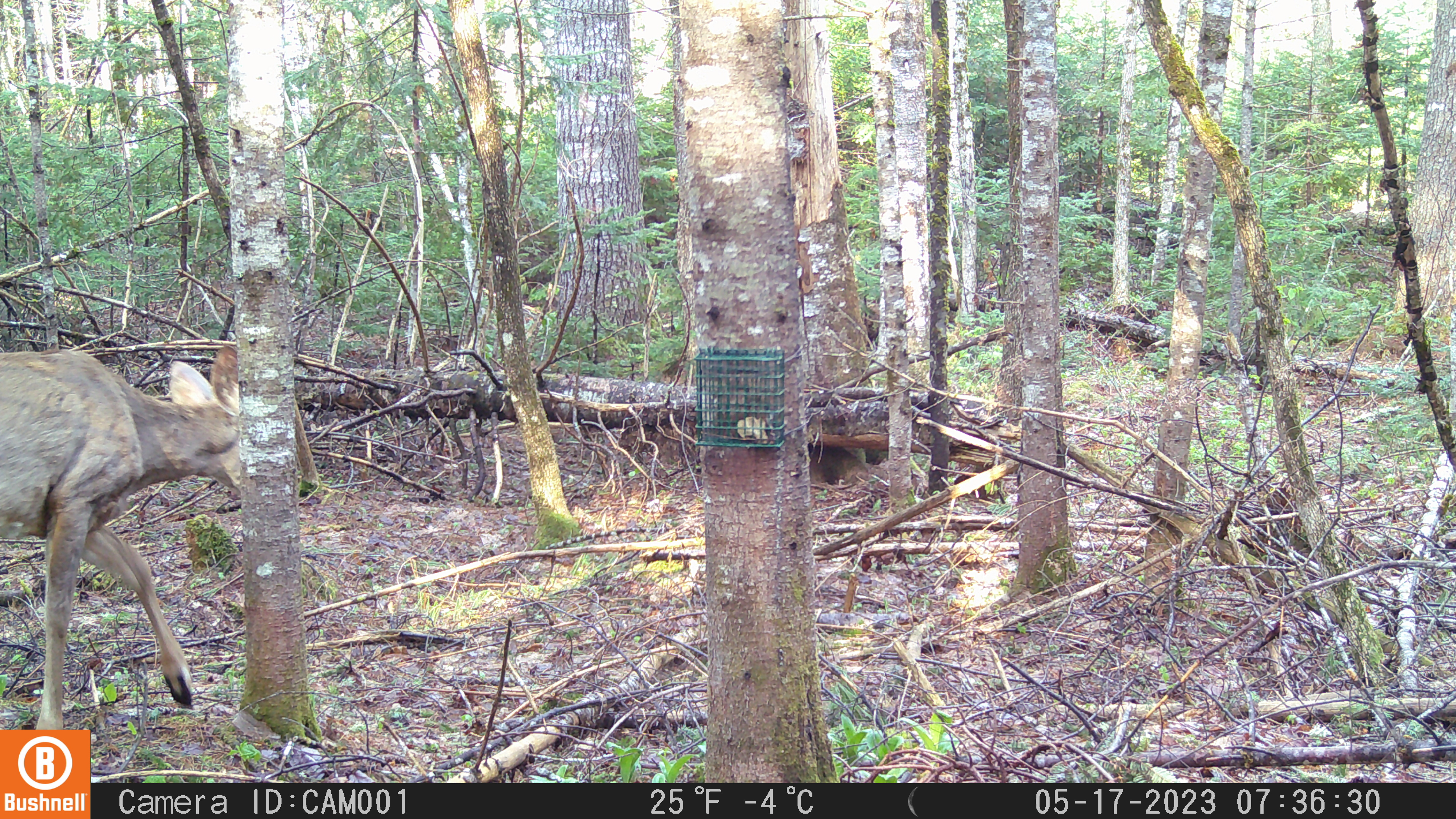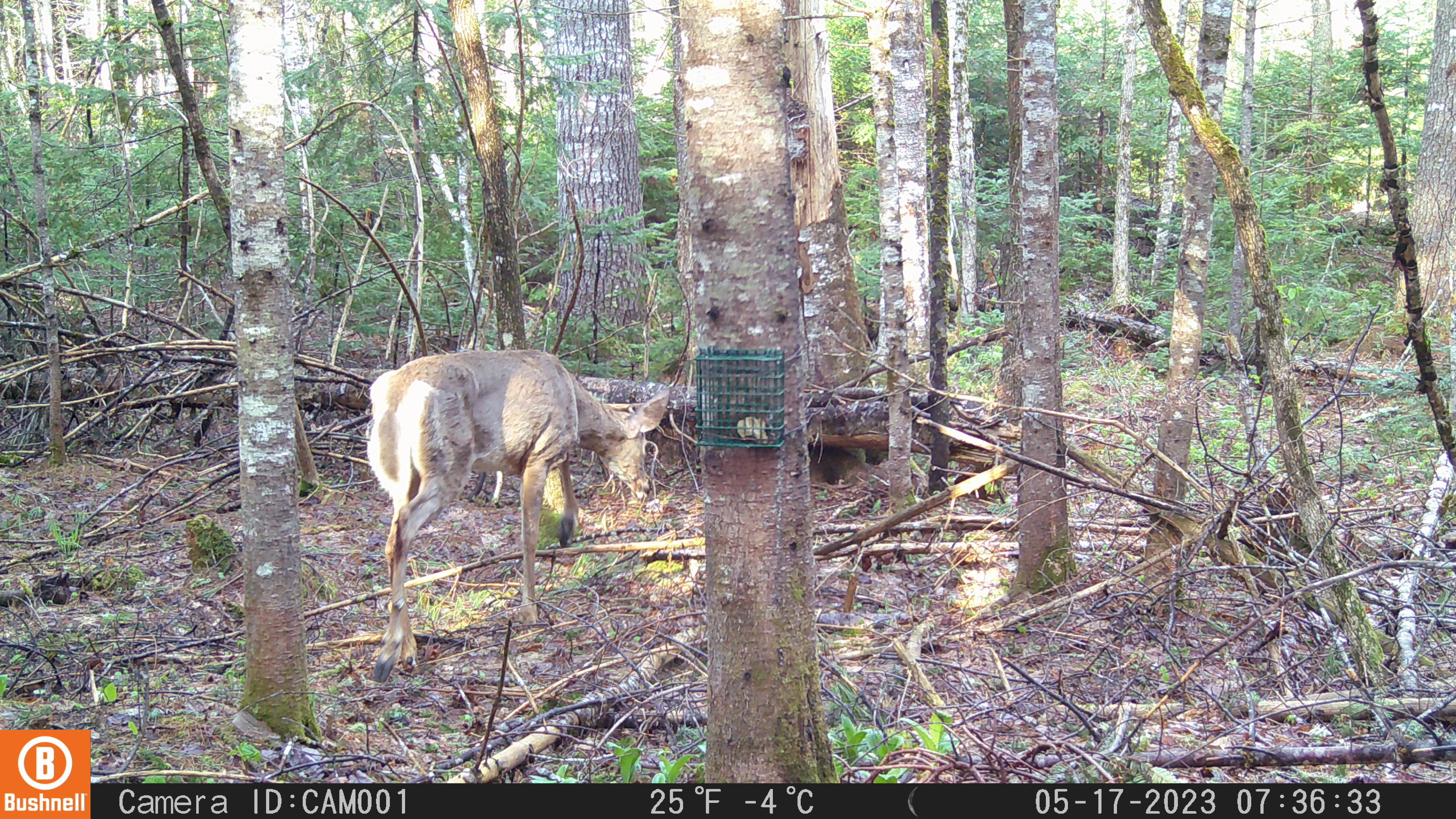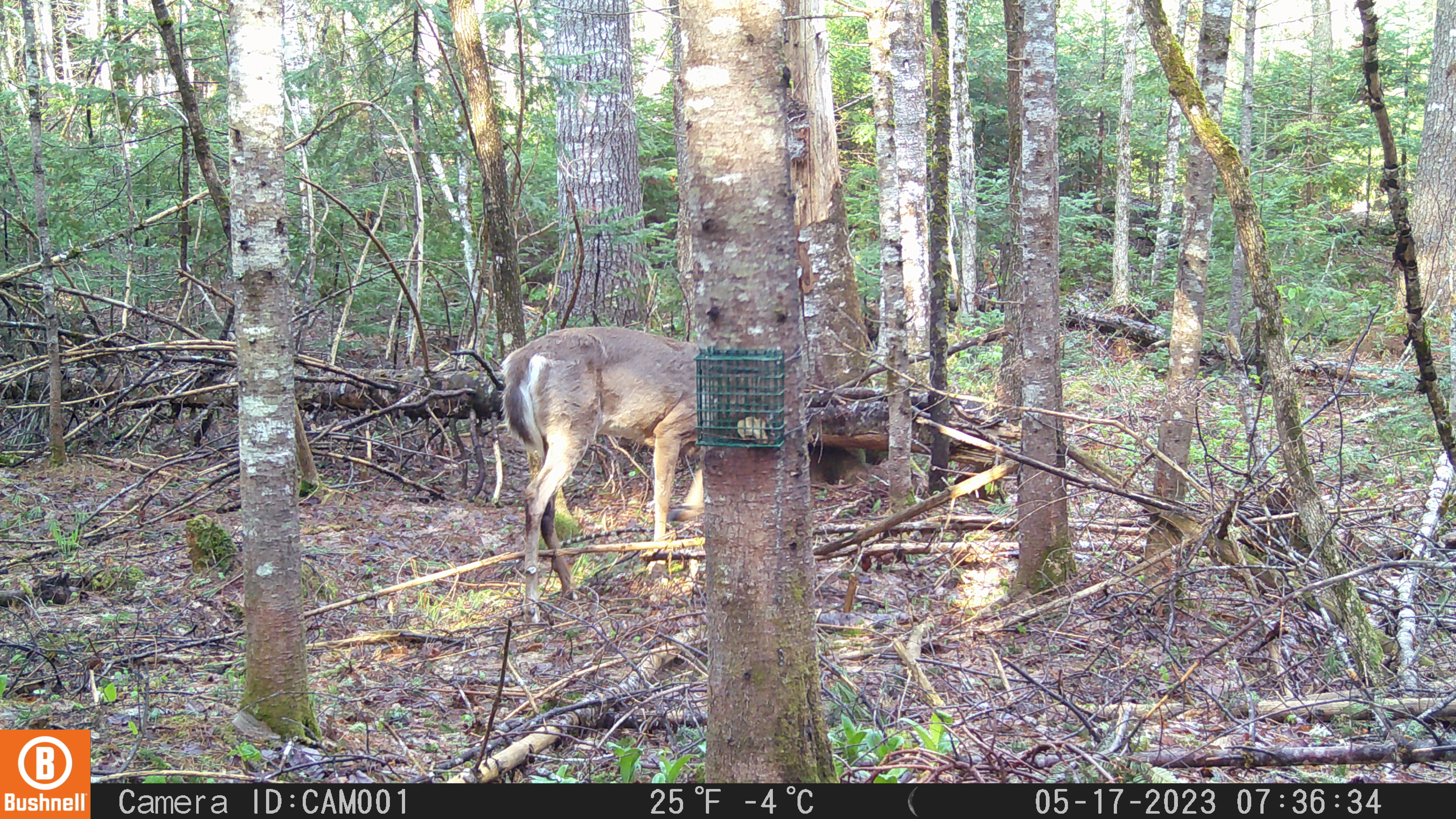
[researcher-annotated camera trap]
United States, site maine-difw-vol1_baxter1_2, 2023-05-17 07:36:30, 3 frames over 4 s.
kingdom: Animalia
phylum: Chordata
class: Mammalia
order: Artiodactyla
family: Cervidae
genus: Odocoileus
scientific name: Odocoileus virginianus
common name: white-tailed deer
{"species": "white-tailed deer (Odocoileus virginianus)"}